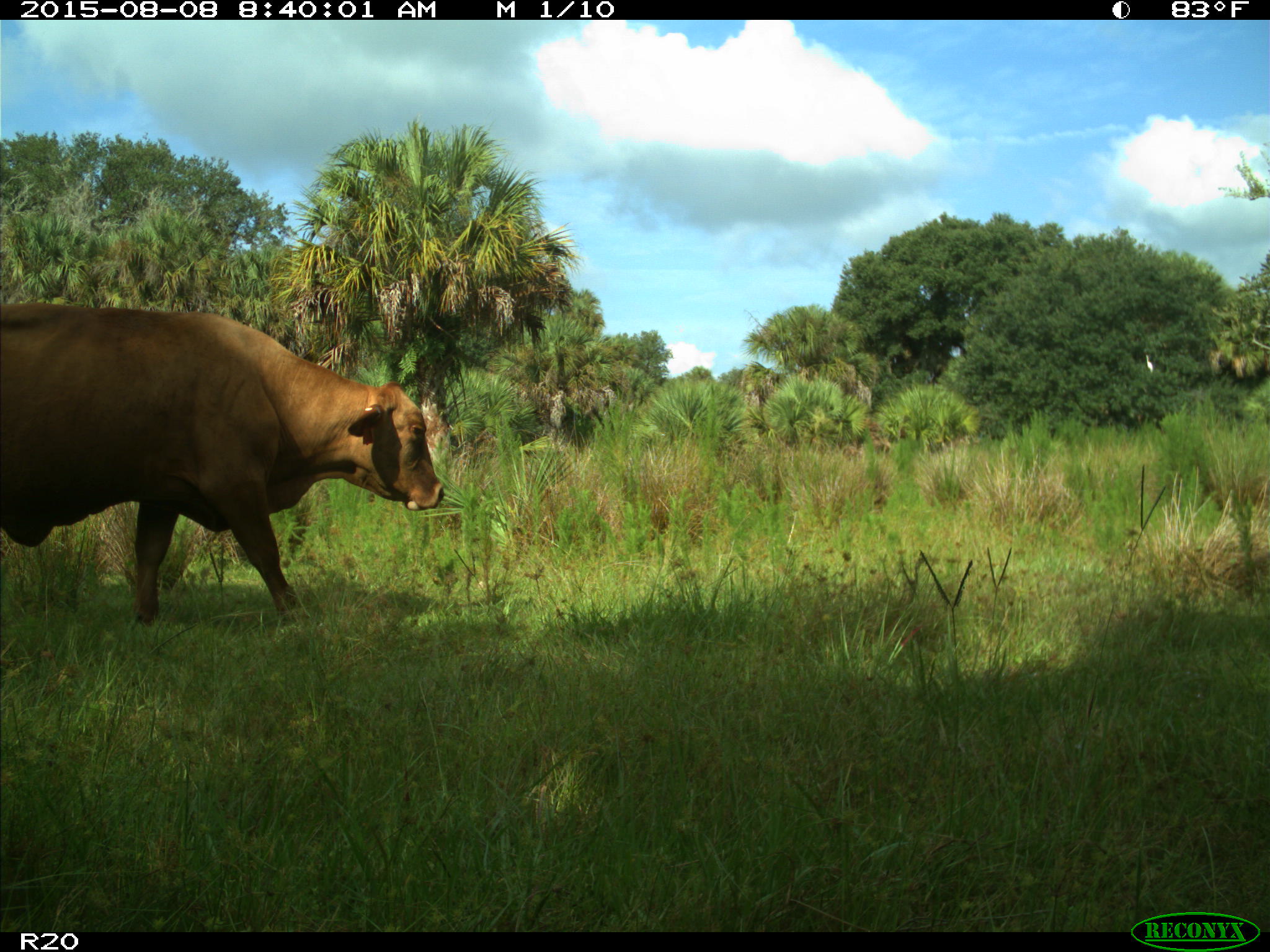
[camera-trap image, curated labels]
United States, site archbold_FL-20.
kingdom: Animalia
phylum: Chordata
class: Mammalia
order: Artiodactyla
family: Bovidae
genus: Bos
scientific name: Bos taurus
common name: domestic cow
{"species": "Bos taurus (domestic cow)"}